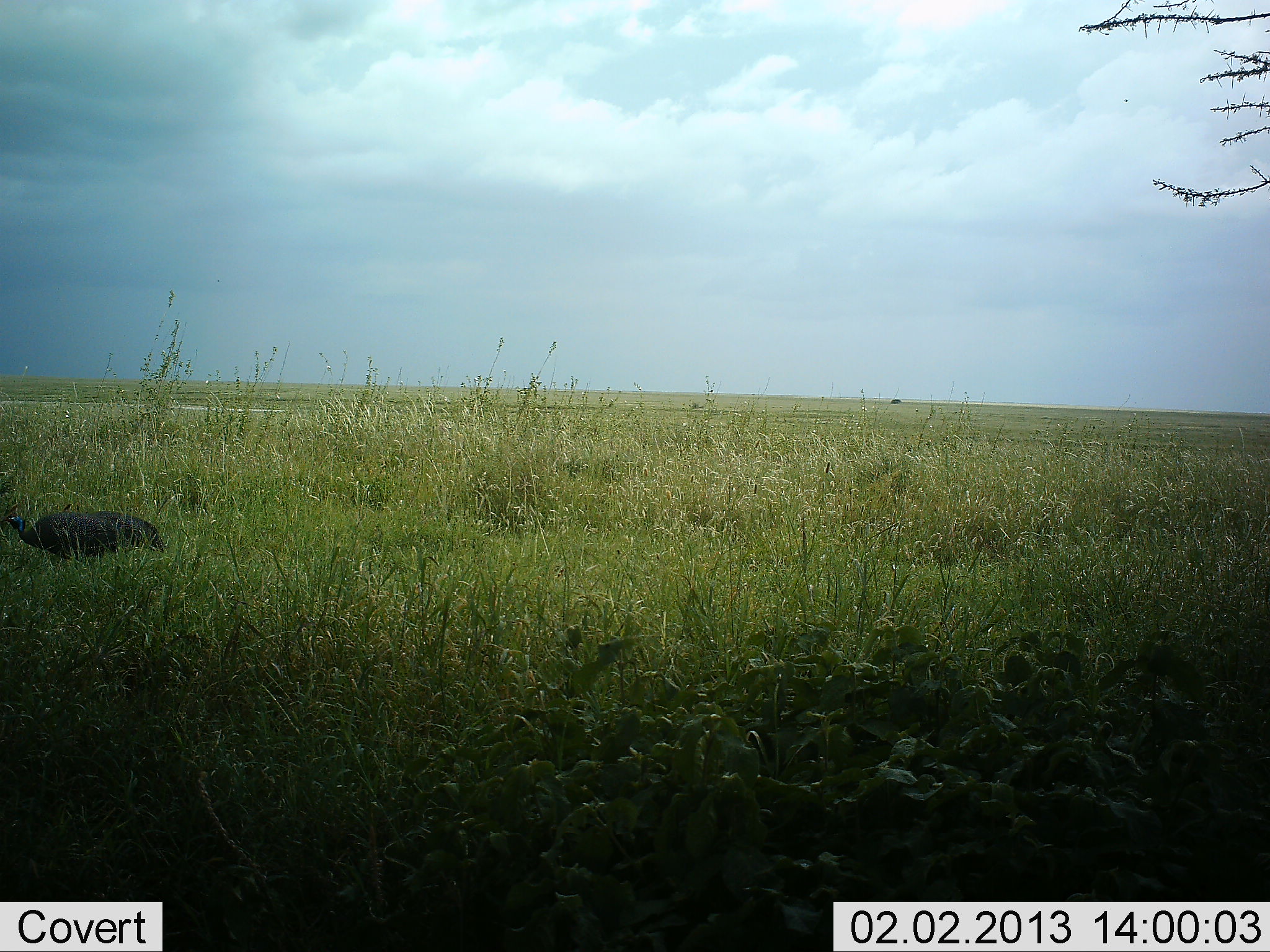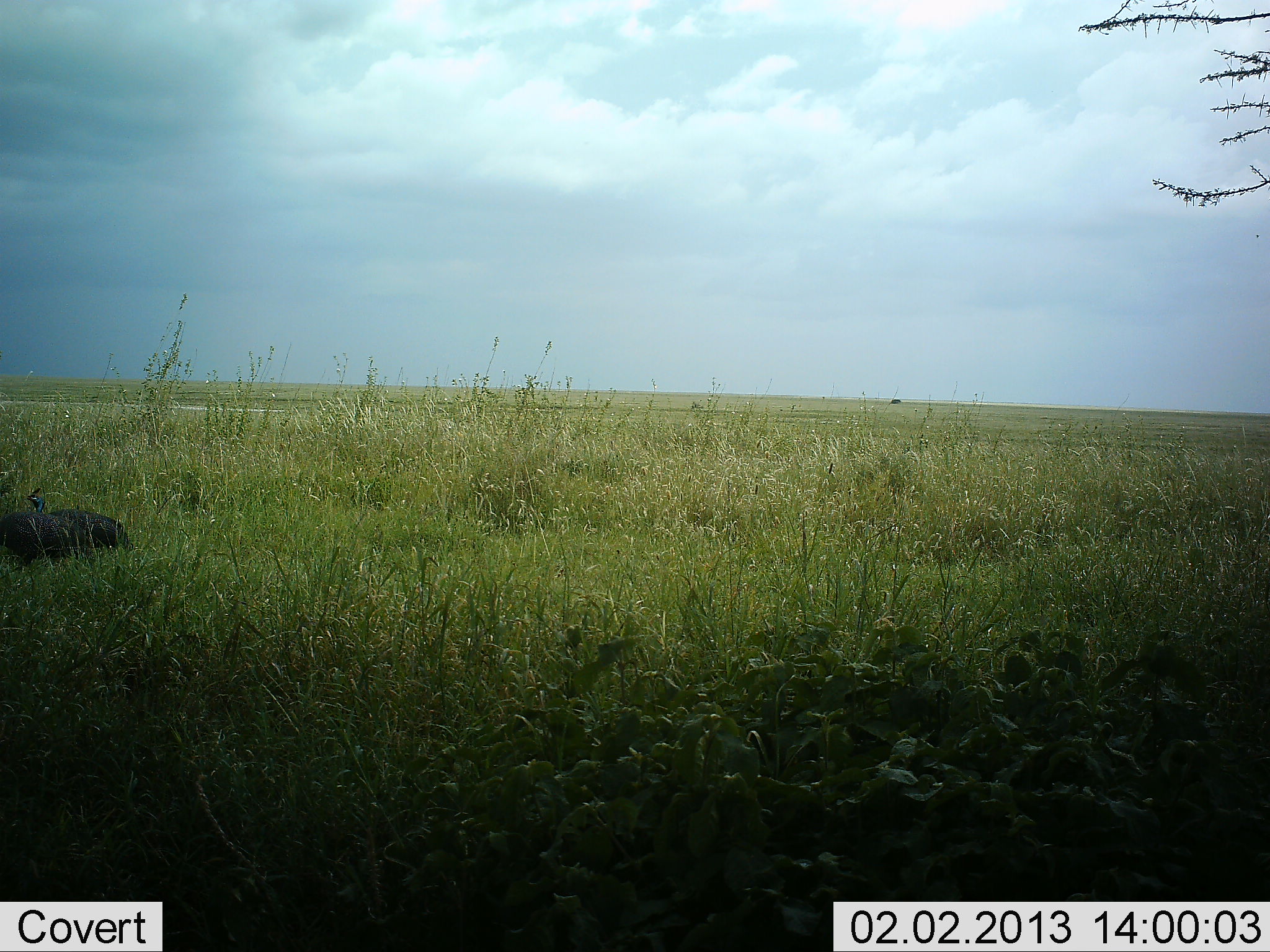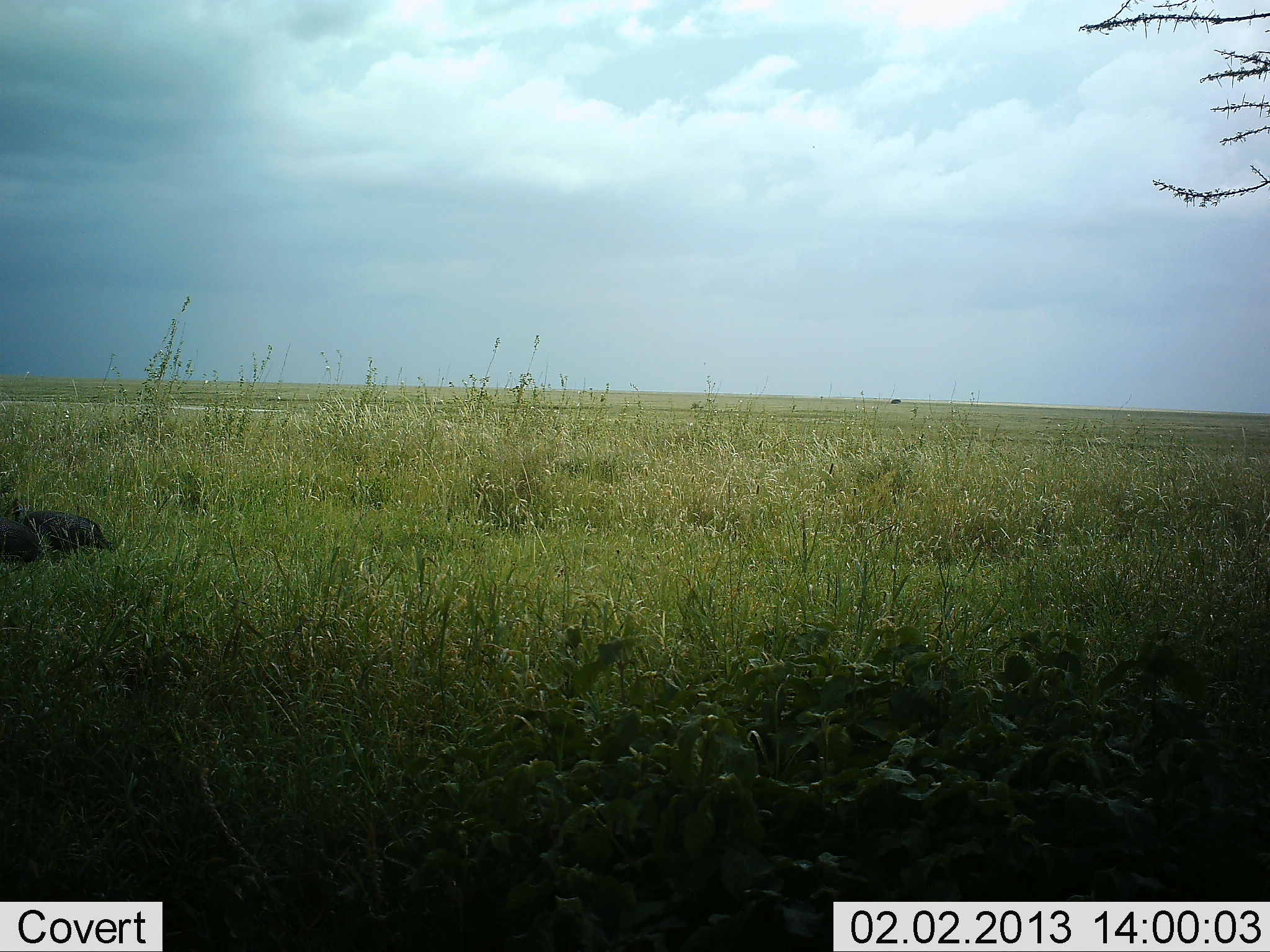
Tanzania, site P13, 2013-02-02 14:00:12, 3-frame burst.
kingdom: Animalia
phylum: Chordata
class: Aves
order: Galliformes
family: Numididae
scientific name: Numididae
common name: guinea fowl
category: guineafowl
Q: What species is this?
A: Guineafowl (guinea fowl) (Numididae).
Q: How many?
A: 2.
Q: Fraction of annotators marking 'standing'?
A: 0%.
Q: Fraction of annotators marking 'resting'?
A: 0%.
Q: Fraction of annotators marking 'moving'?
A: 100%.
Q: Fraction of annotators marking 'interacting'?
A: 0%.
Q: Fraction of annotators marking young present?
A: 0%.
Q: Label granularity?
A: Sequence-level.